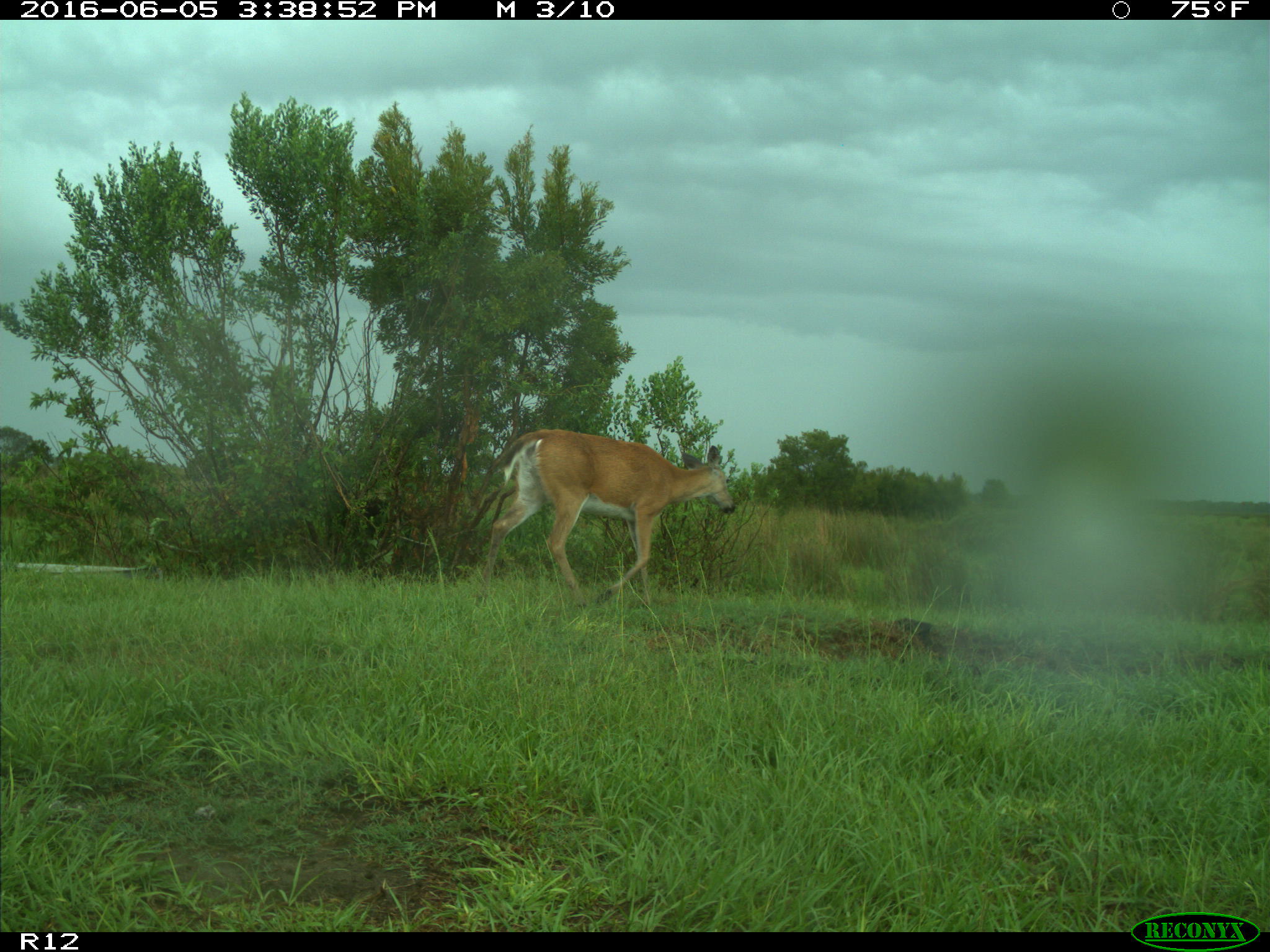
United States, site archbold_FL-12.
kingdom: Animalia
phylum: Chordata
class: Mammalia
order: Artiodactyla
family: Cervidae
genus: Odocoileus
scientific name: Odocoileus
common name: deer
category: unidentified deer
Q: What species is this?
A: Unidentified deer (deer) (Odocoileus).